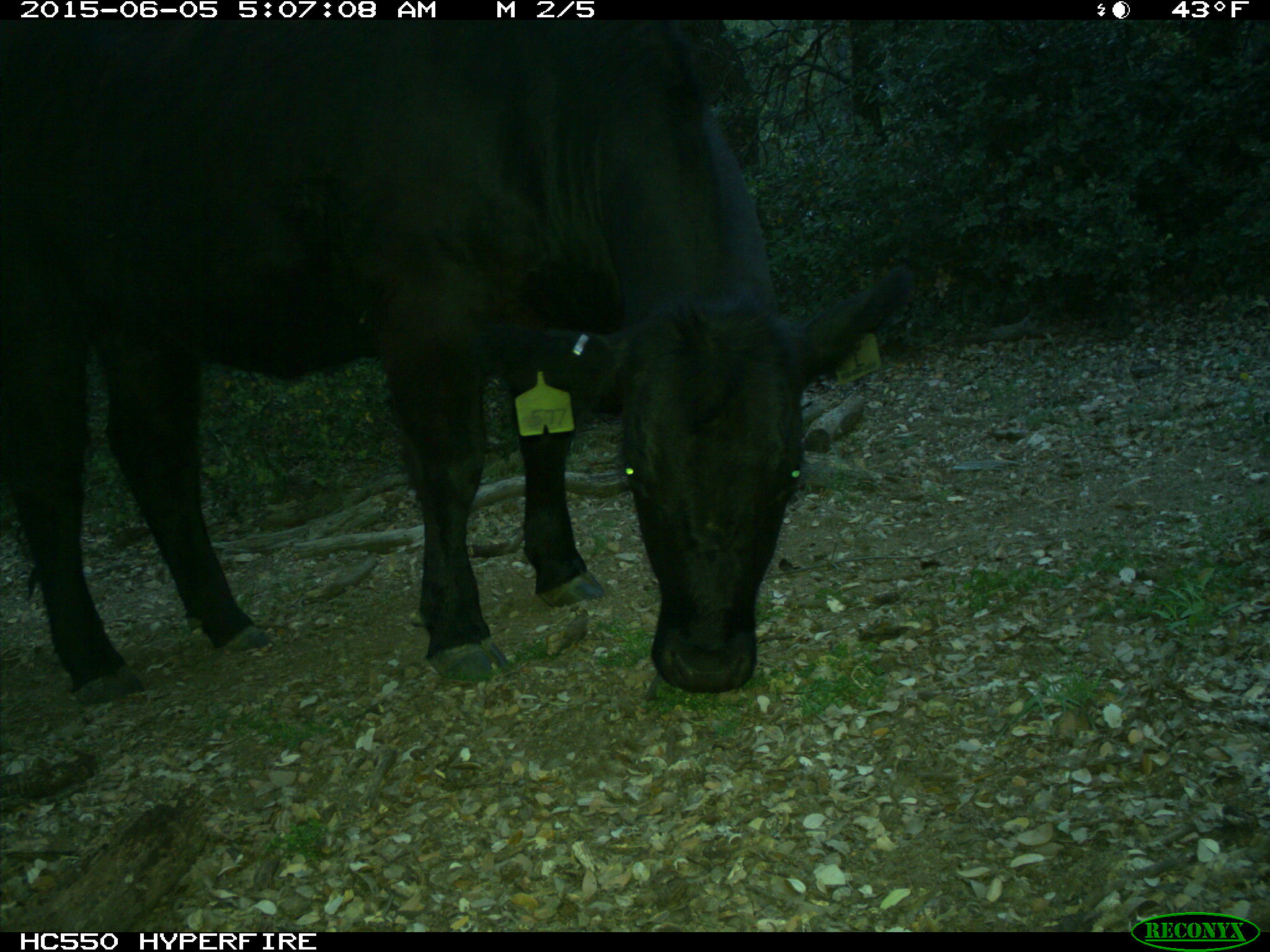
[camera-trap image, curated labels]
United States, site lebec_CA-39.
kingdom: Animalia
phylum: Chordata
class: Mammalia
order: Artiodactyla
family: Bovidae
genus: Bos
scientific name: Bos taurus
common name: domestic cow